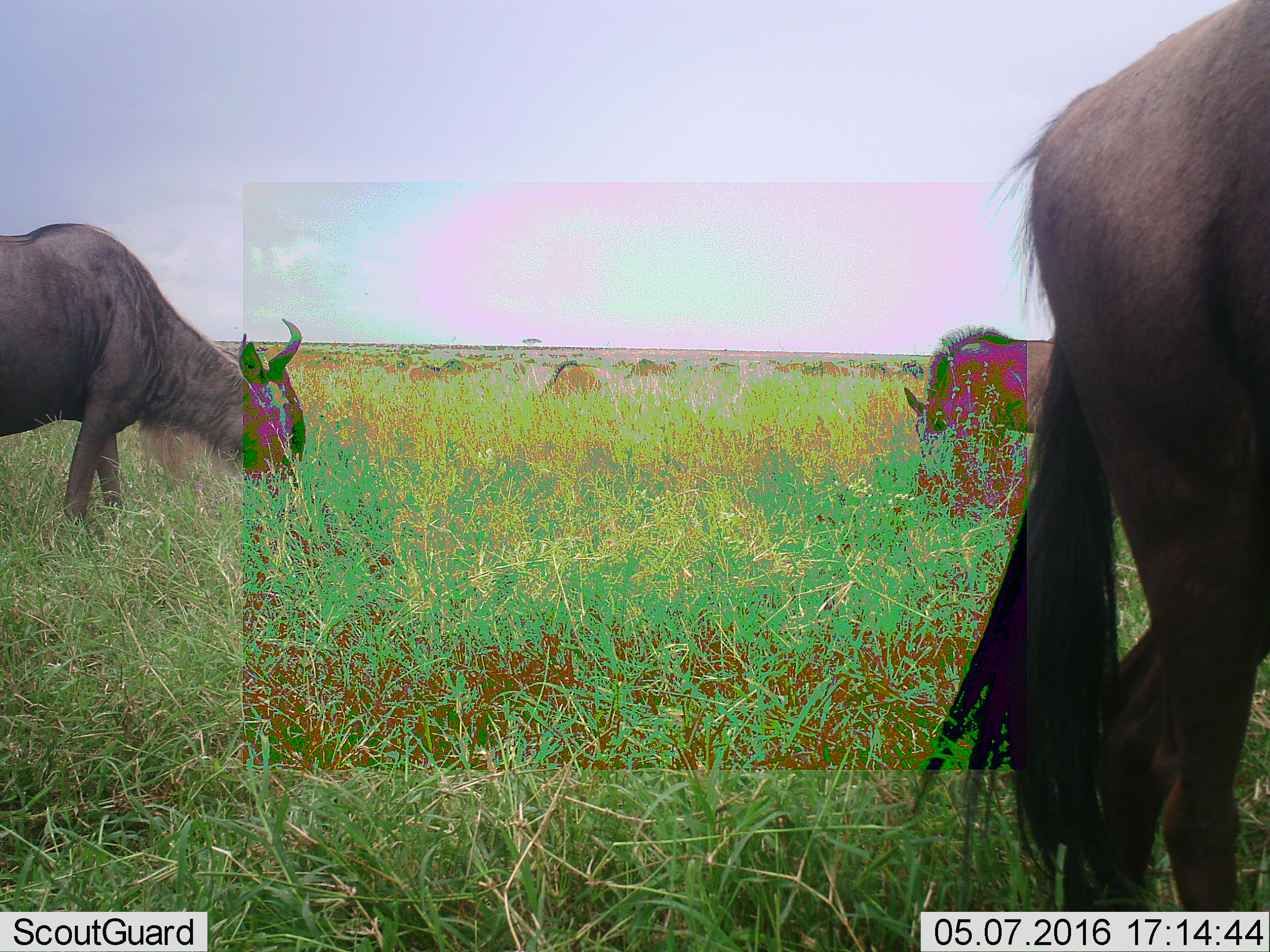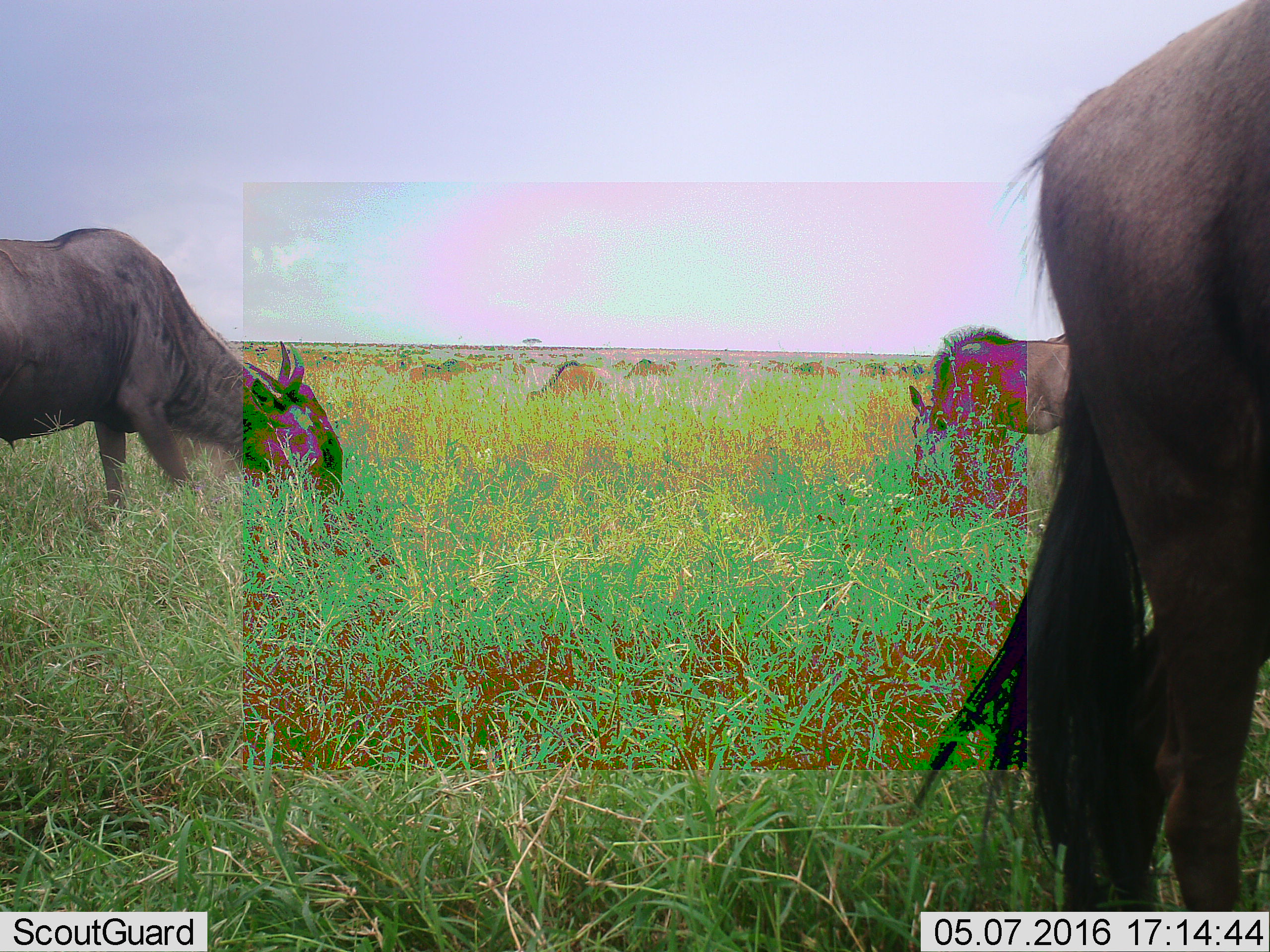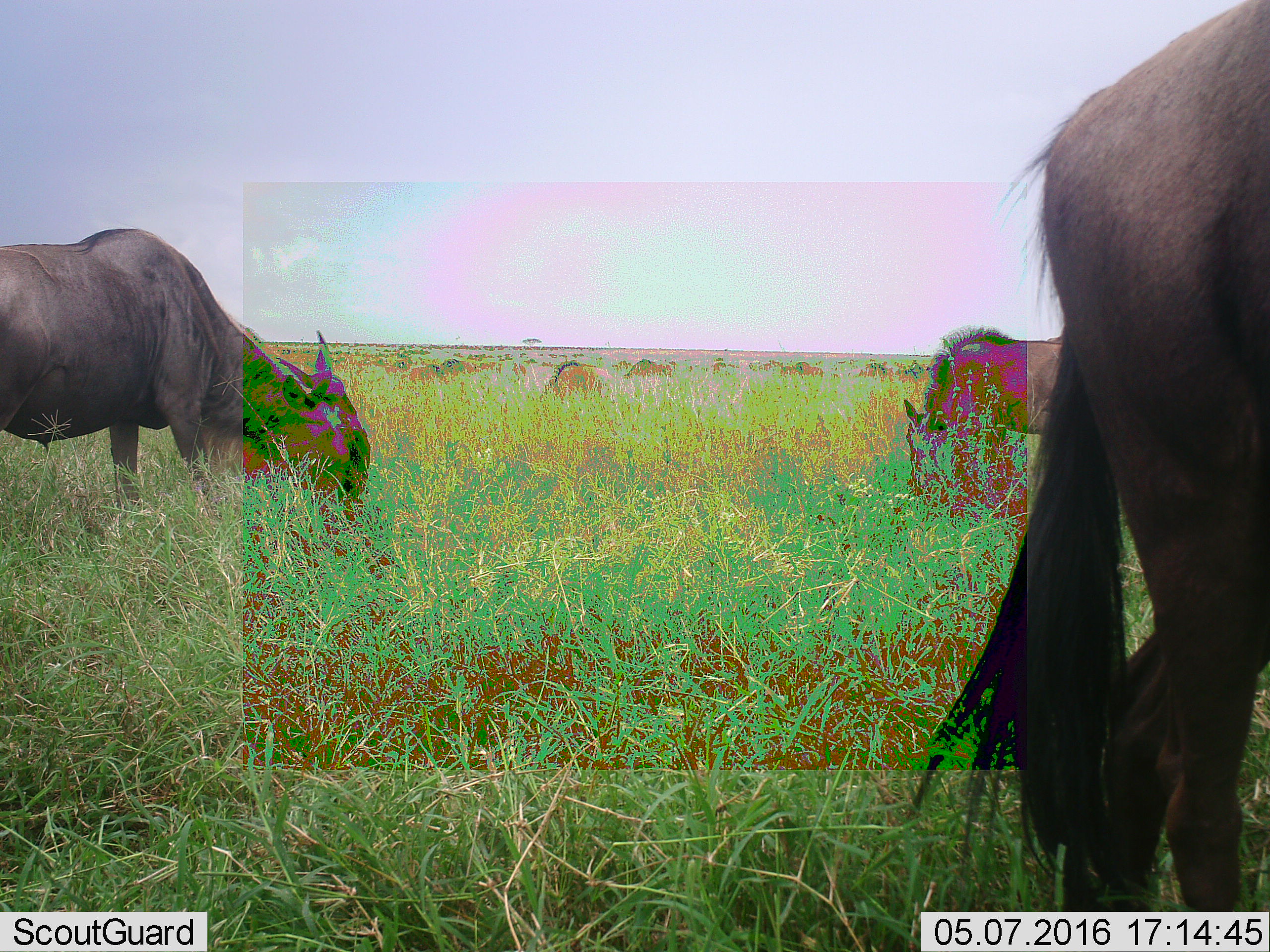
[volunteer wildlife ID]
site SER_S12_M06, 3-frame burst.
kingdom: Animalia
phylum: Chordata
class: Mammalia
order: Artiodactyla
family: Bovidae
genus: Connochaetes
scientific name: Connochaetes taurinus taurinus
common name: blue wildebeest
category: wildebeestblue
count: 4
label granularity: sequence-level